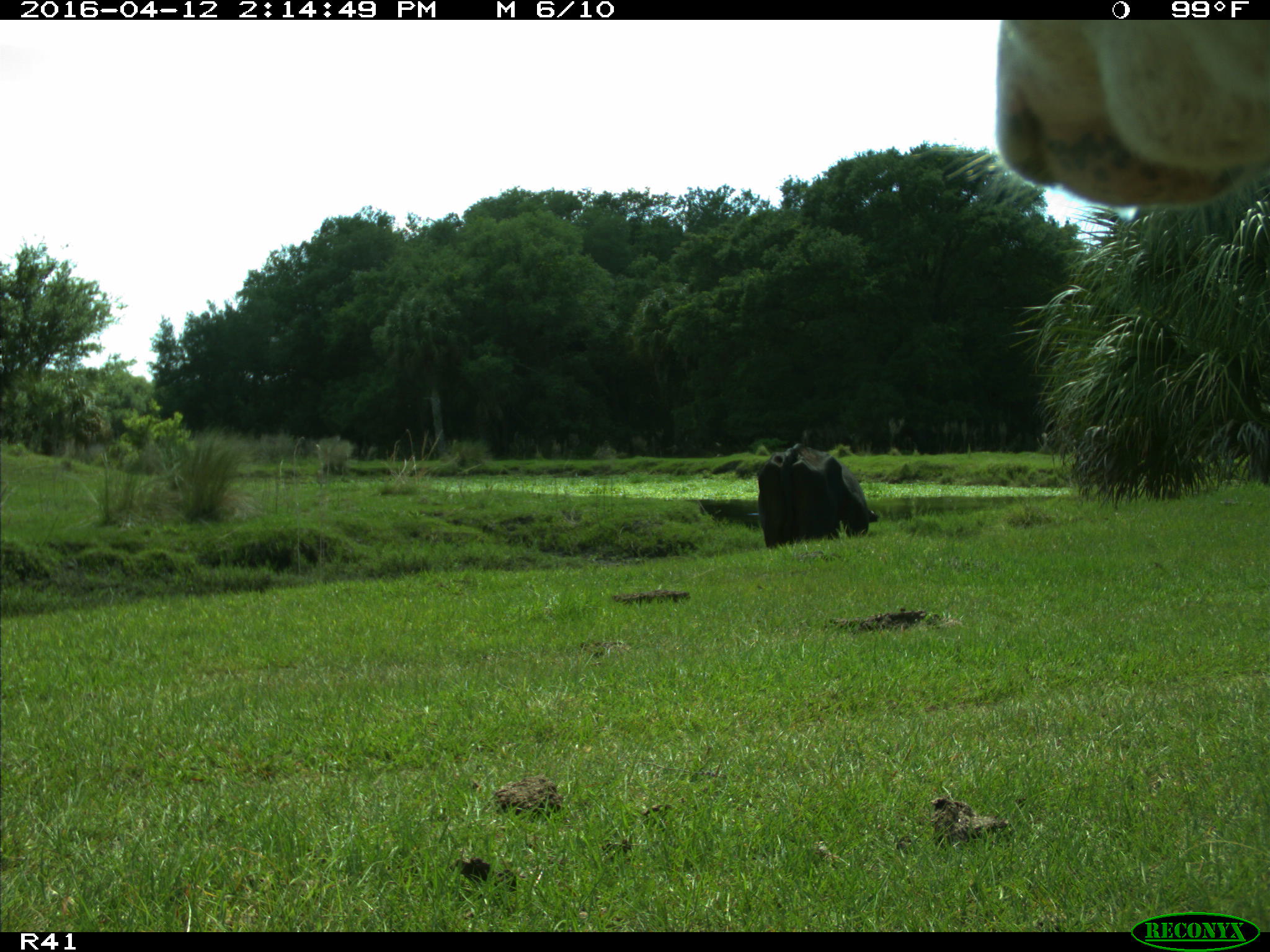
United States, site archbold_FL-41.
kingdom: Animalia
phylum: Chordata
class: Mammalia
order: Artiodactyla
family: Bovidae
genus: Bos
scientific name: Bos taurus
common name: domestic cow